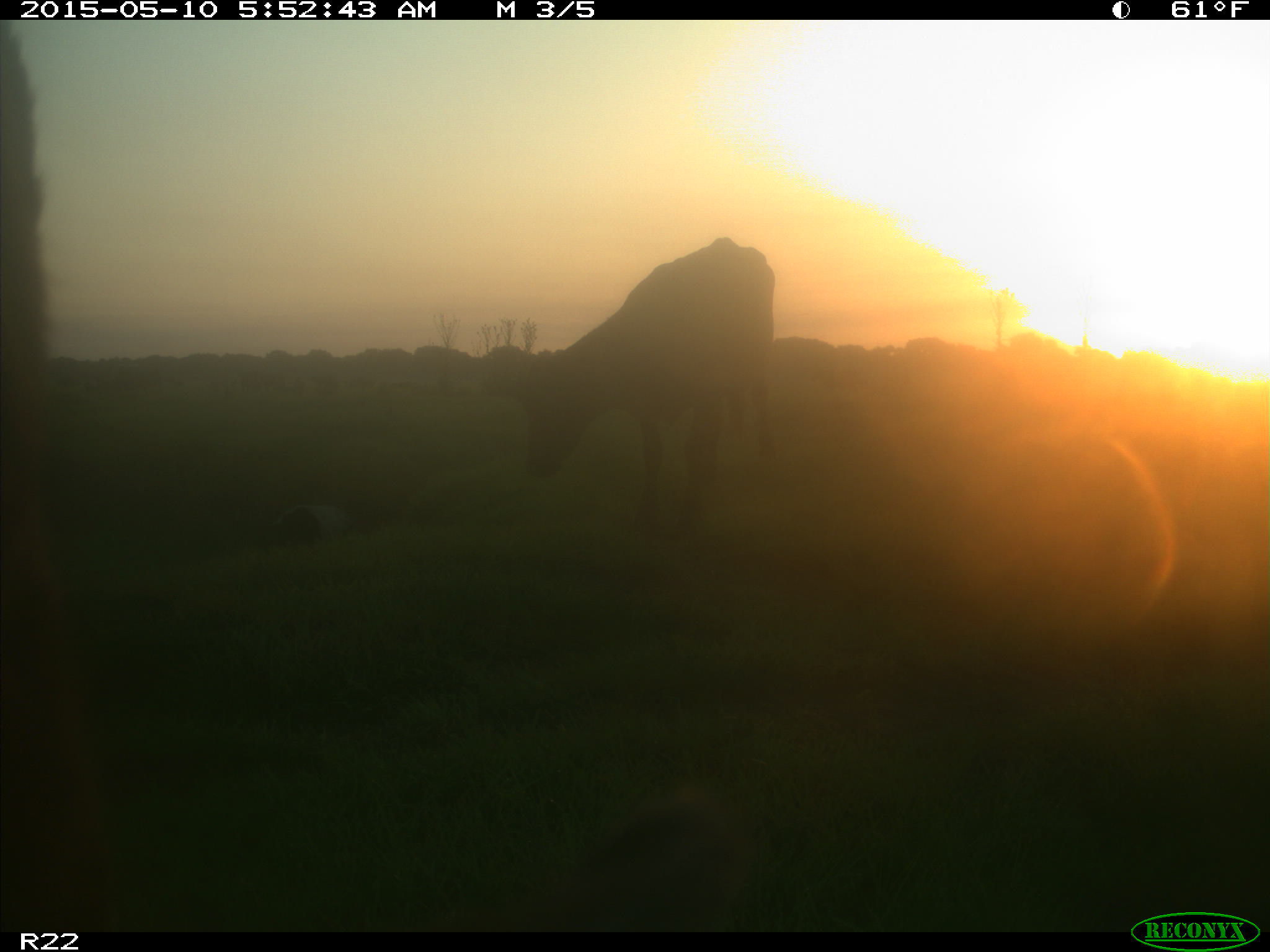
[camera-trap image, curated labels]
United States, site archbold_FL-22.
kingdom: Animalia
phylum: Chordata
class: Mammalia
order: Artiodactyla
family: Bovidae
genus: Bos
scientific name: Bos taurus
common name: domestic cow